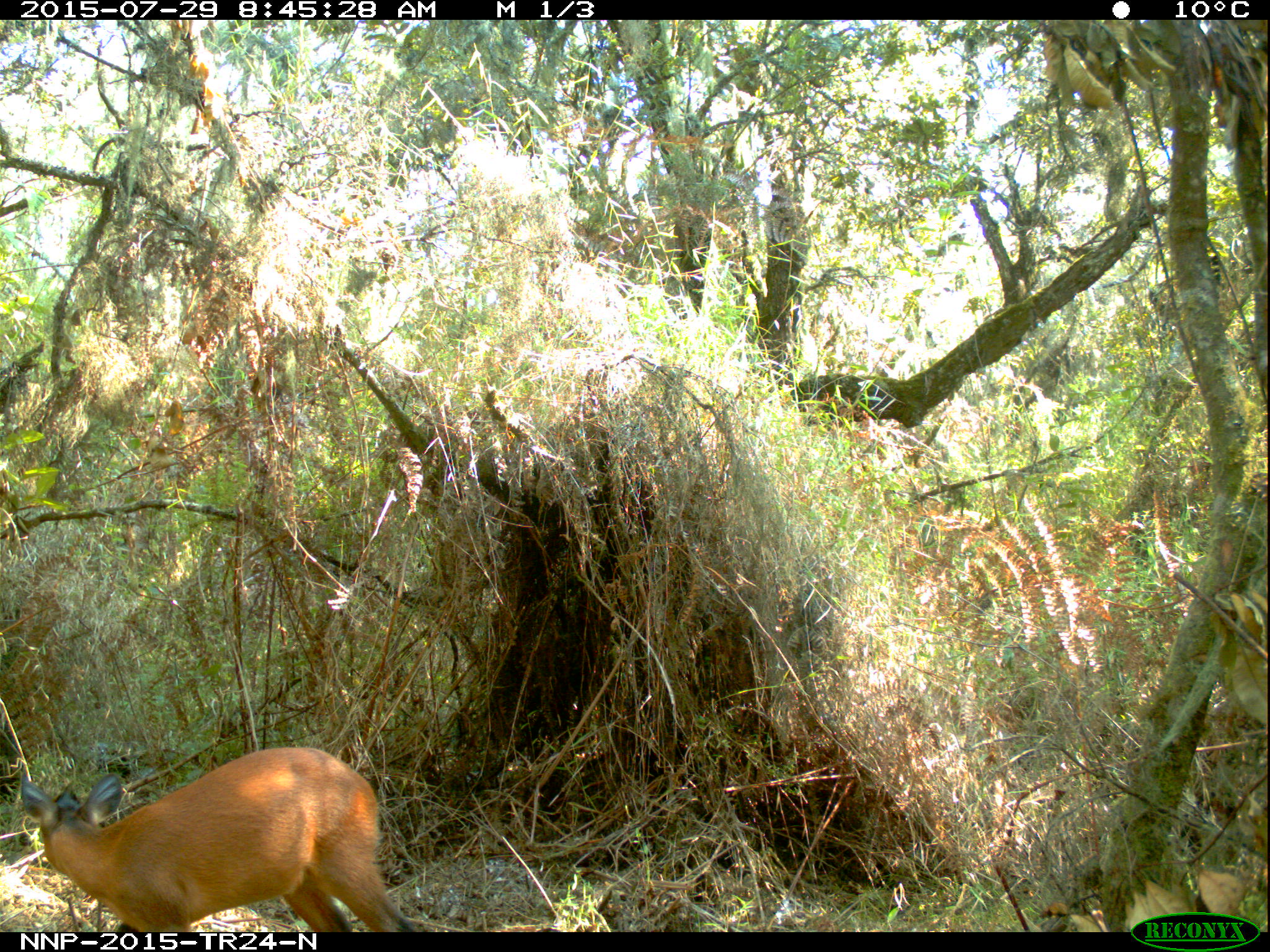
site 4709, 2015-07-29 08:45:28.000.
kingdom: Animalia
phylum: Chordata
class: Mammalia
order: Artiodactyla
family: Bovidae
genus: Cephalophus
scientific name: Cephalophus nigrifrons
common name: black-fronted duiker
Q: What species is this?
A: Cephalophus nigrifrons (black-fronted duiker).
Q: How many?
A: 1.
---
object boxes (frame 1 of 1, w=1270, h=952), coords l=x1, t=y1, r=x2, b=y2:
cephalophus nigrifrons: l=16, t=745, r=414, b=932